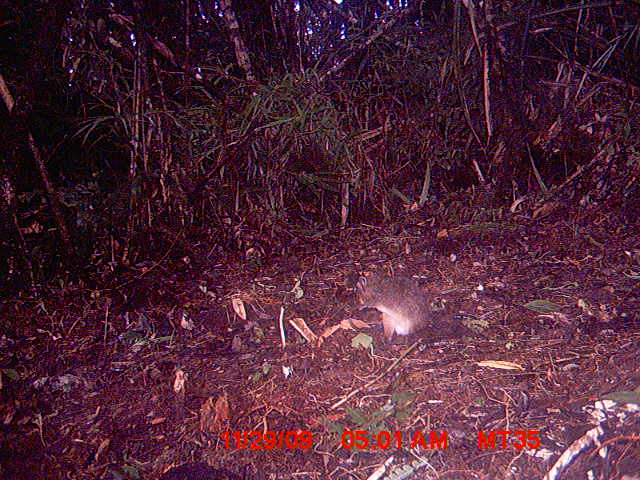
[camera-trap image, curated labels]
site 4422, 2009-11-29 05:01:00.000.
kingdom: Animalia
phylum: Chordata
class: Mammalia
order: Rodentia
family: Nesomyidae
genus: Hypogeomys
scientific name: Hypogeomys antimena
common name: malagasy giant rat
Hypogeomys antimena (malagasy giant rat), count 1.